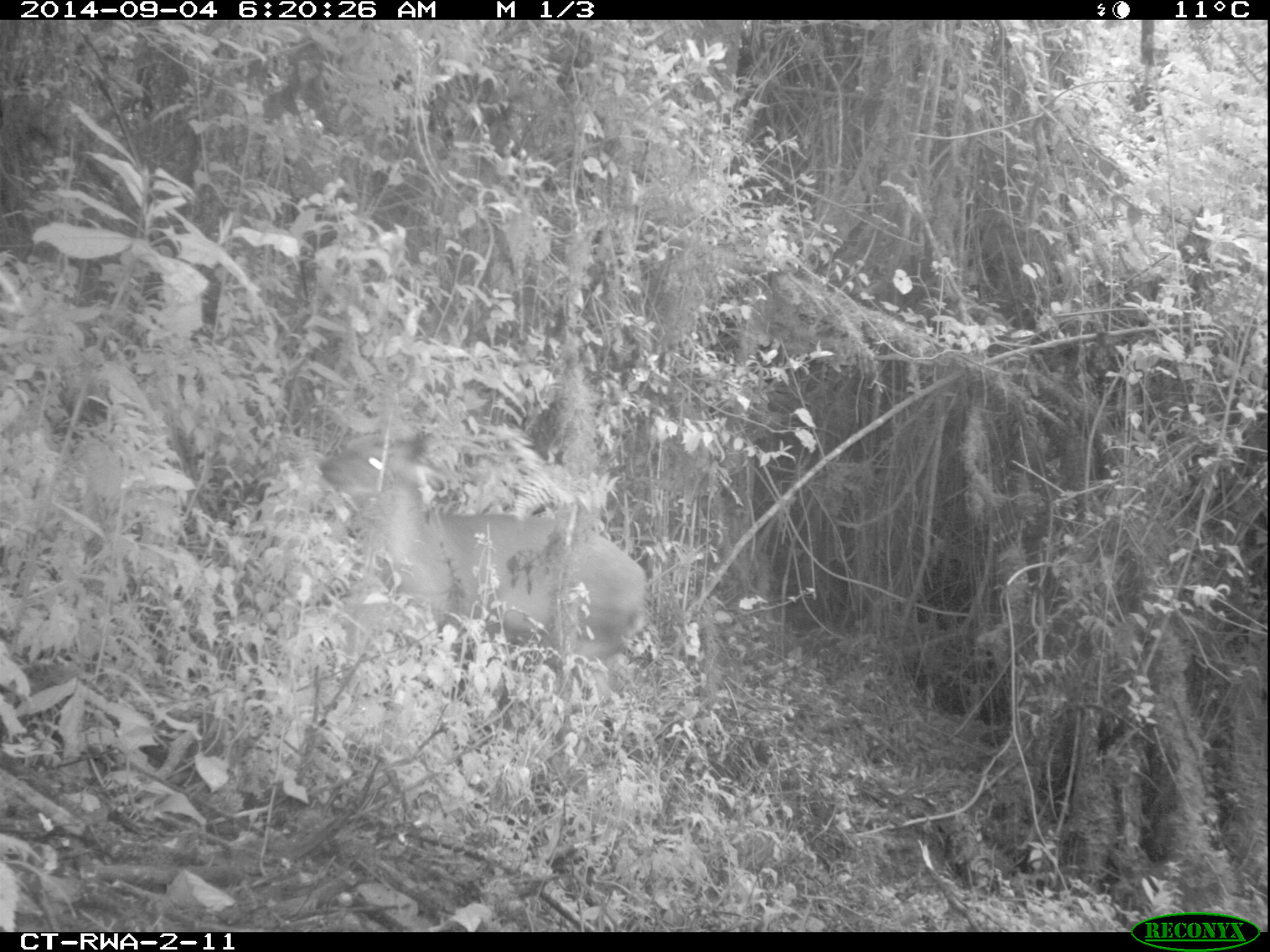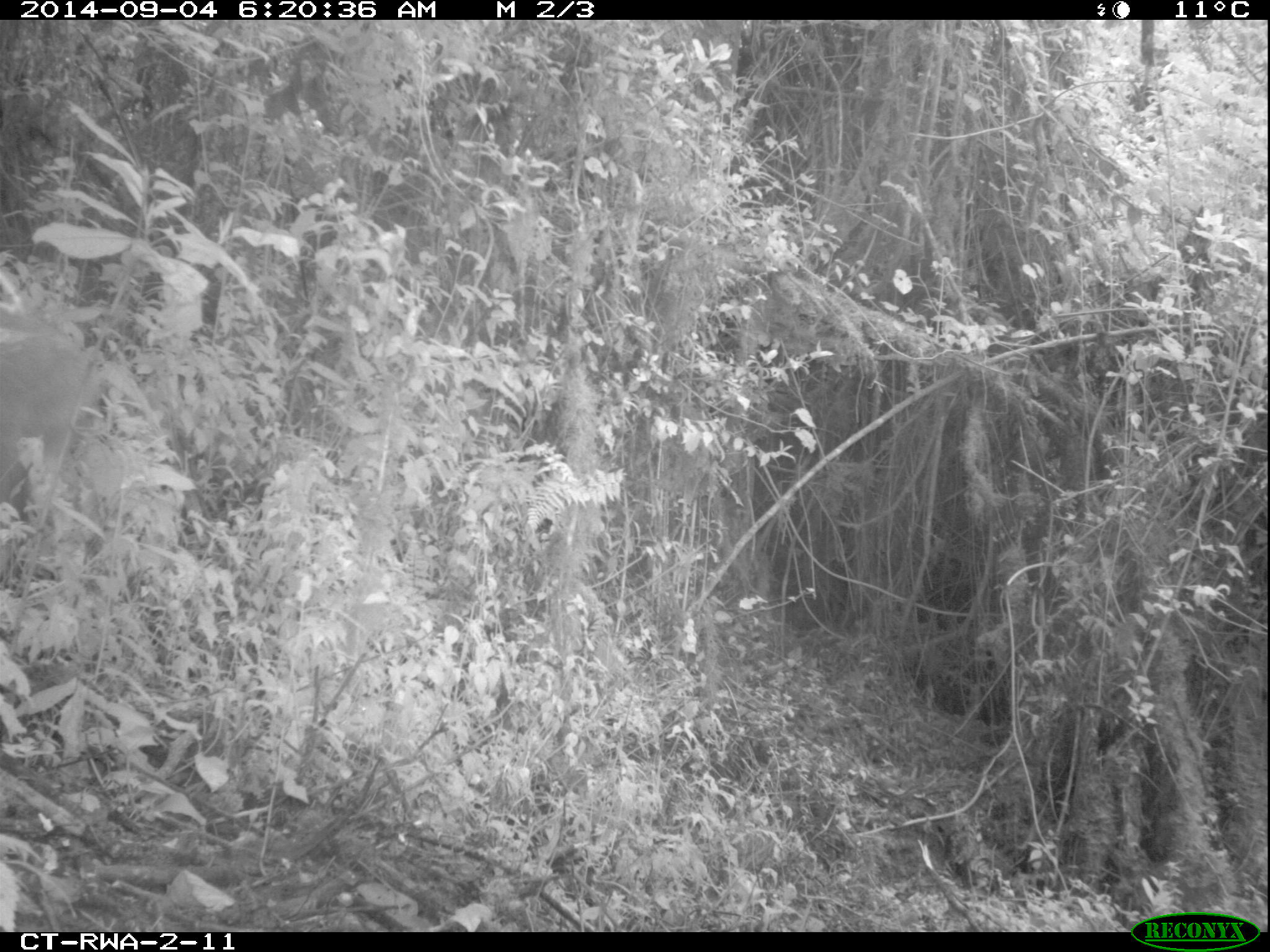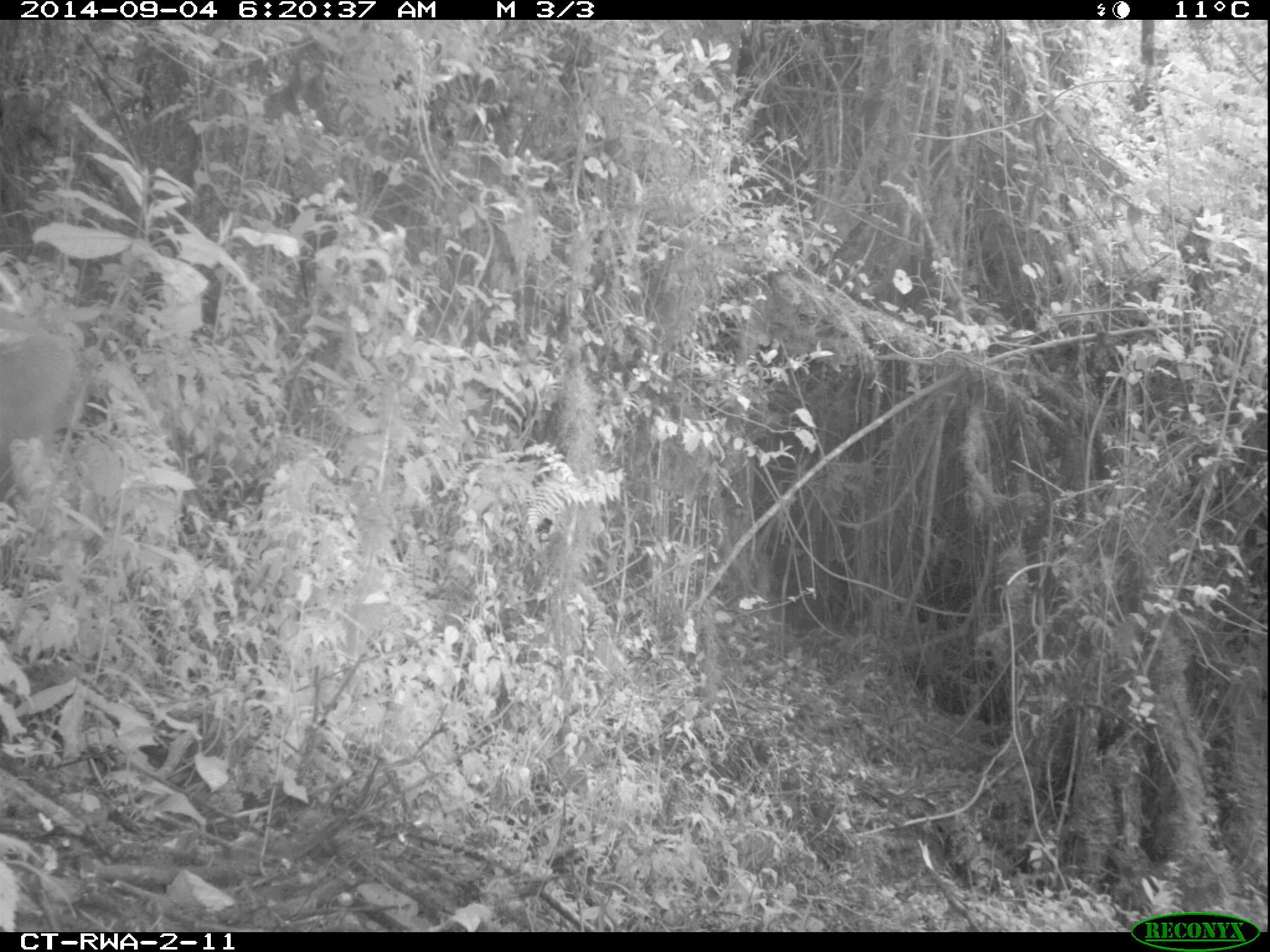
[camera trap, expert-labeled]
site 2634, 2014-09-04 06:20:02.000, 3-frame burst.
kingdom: Animalia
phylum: Chordata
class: Mammalia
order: Artiodactyla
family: Bovidae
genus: Cephalophus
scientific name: Cephalophus nigrifrons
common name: black-fronted duiker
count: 1